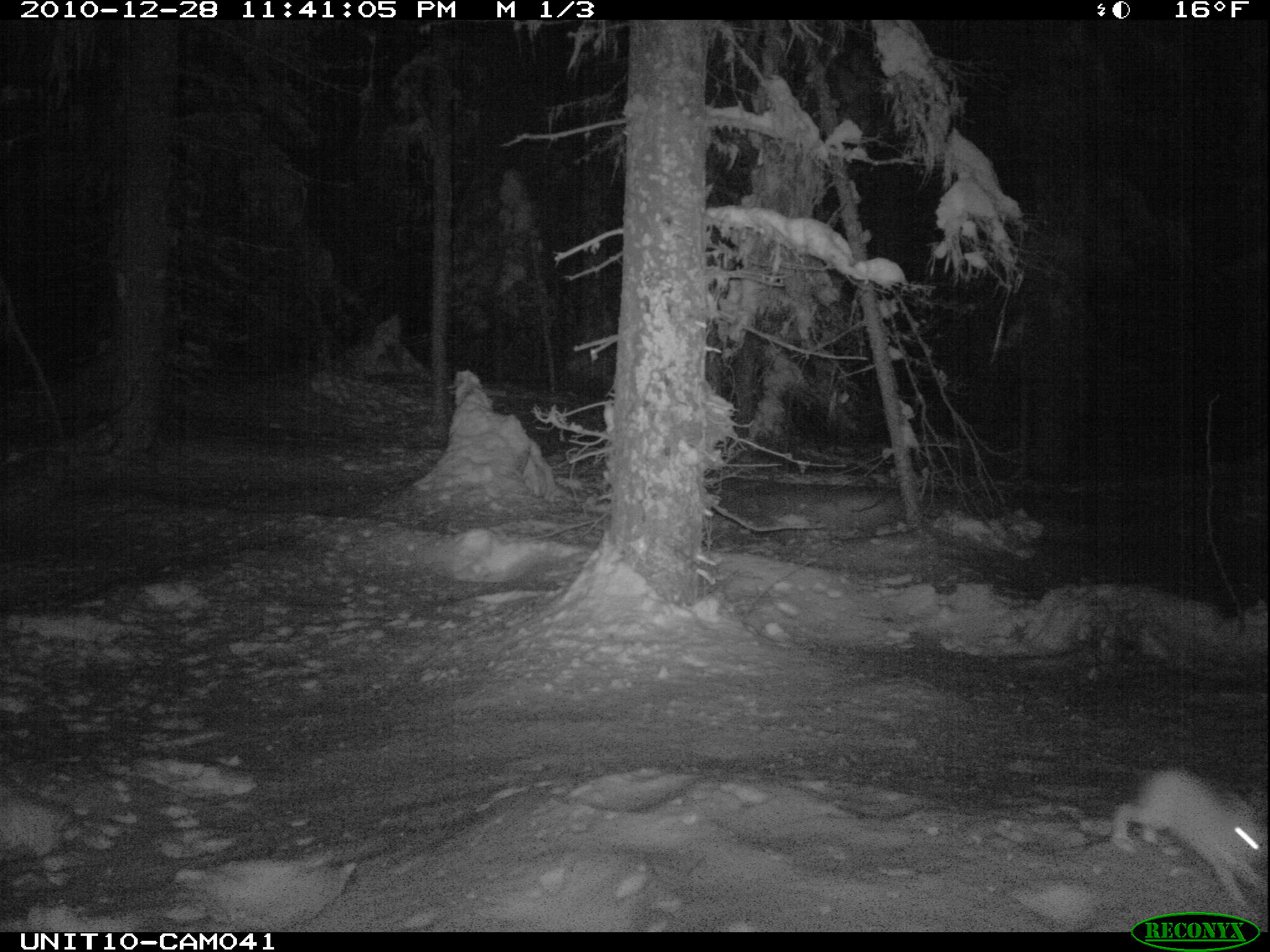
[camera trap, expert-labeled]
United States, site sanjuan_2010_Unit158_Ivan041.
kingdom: Animalia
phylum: Chordata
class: Mammalia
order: Lagomorpha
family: Leporidae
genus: Lepus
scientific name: Lepus americanus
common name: snowshoe hare